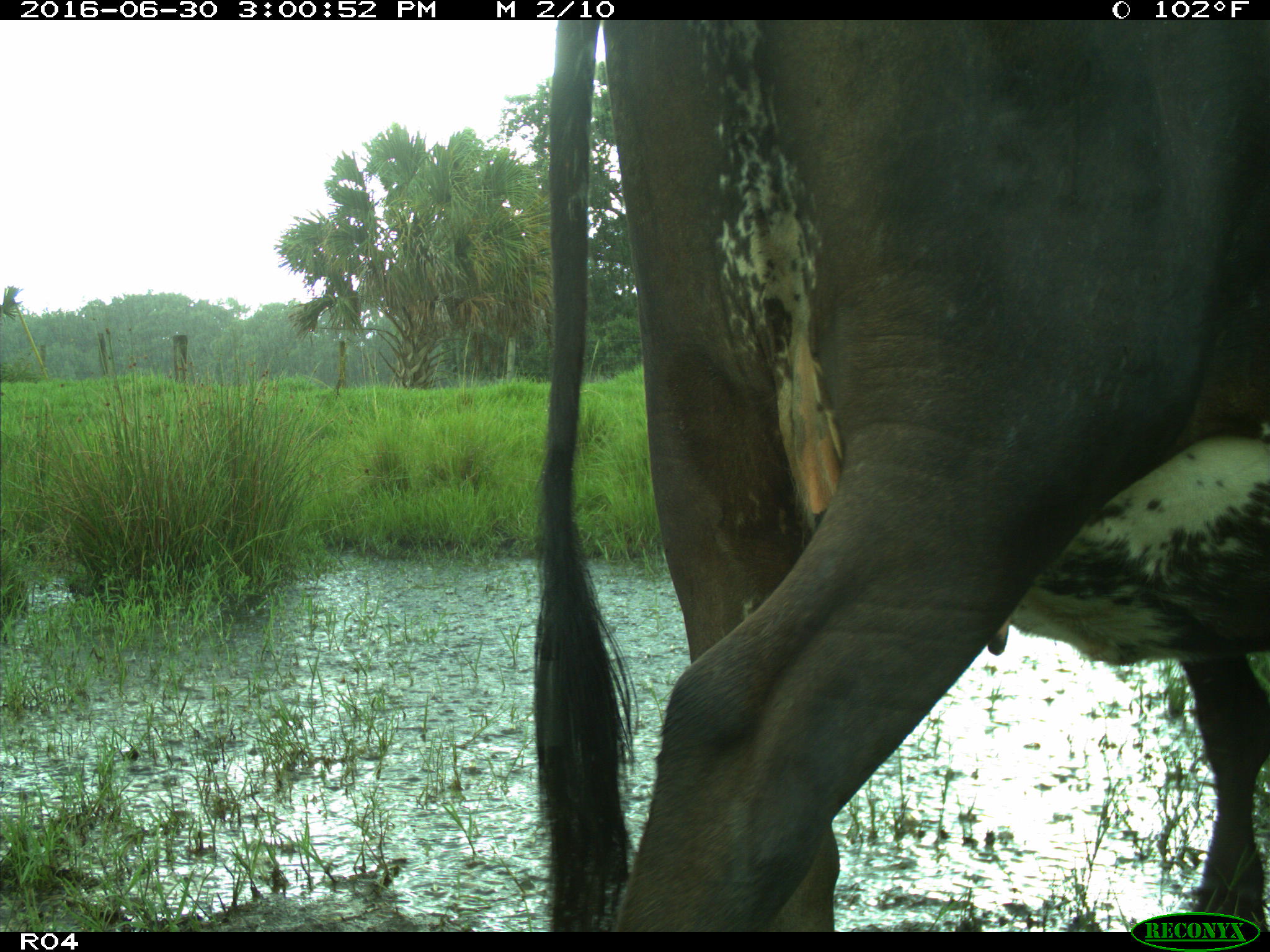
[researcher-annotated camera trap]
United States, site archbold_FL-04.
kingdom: Animalia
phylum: Chordata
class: Mammalia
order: Artiodactyla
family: Bovidae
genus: Bos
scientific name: Bos taurus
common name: domestic cow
Bos taurus (domestic cow).